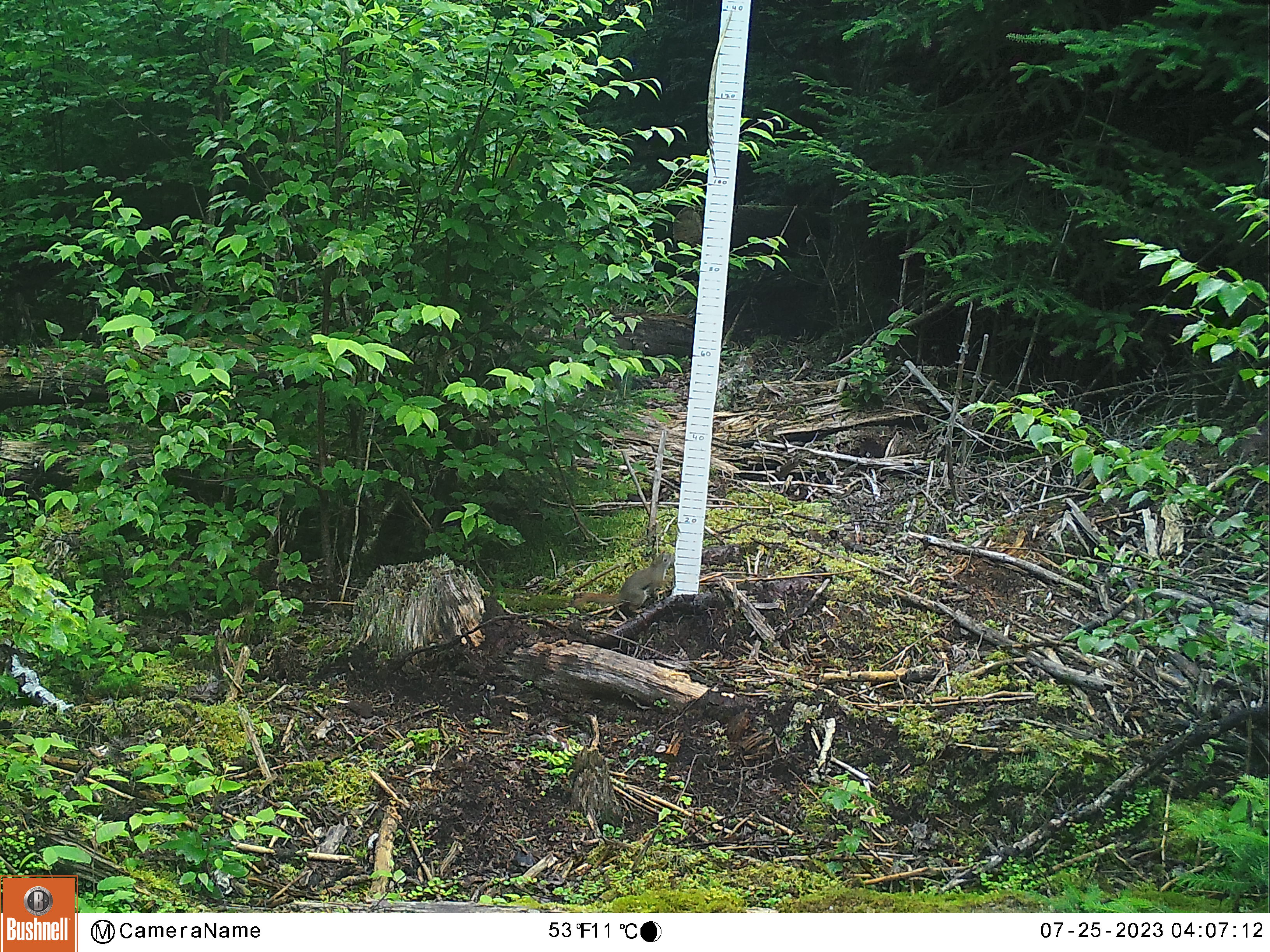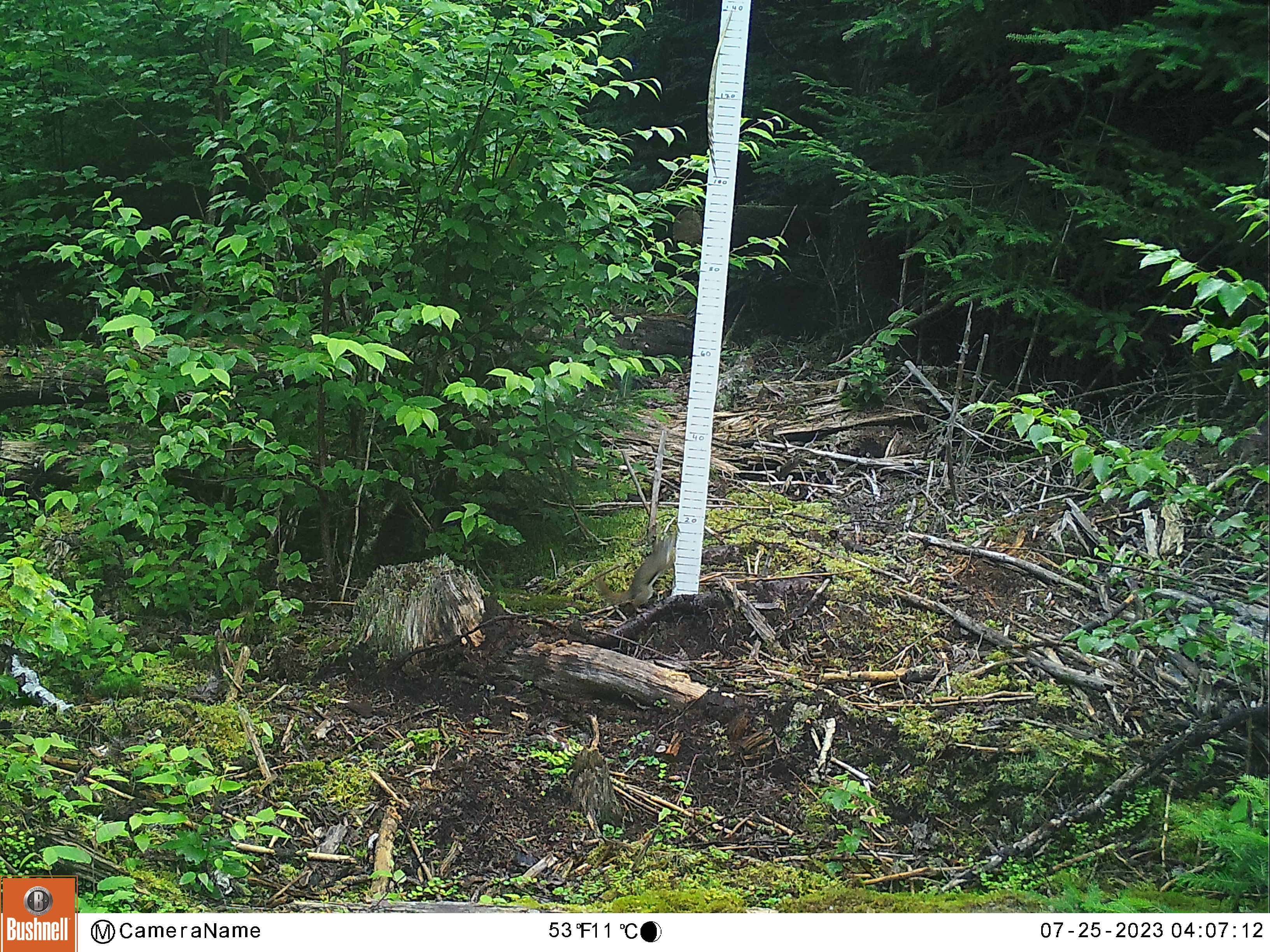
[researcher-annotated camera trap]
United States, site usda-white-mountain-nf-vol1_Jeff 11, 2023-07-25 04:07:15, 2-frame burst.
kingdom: Animalia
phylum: Chordata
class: Mammalia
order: Rodentia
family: Sciuridae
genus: Tamiasciurus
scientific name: Tamiasciurus hudsonicus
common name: red squirrel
Red squirrel (Tamiasciurus hudsonicus).